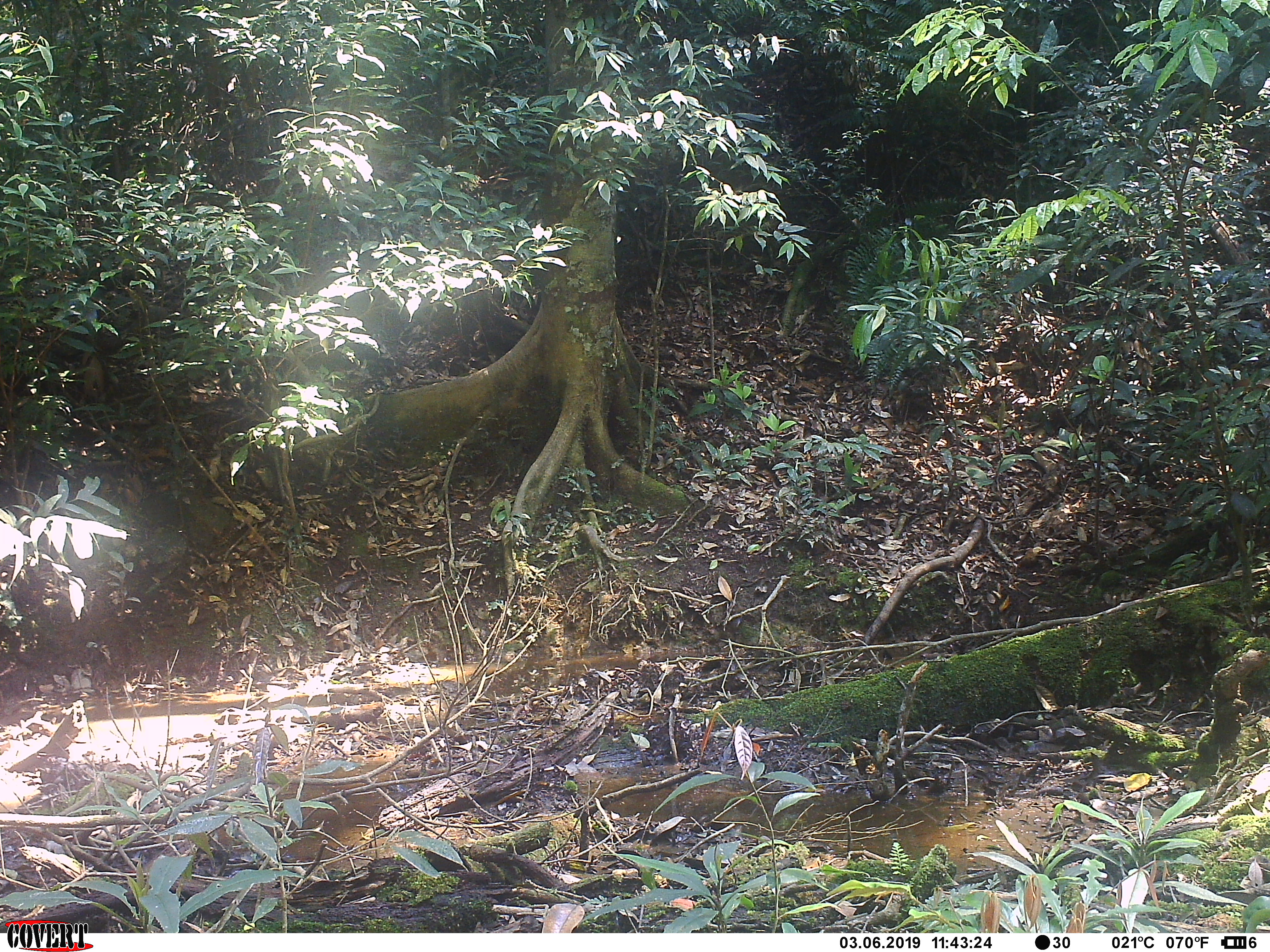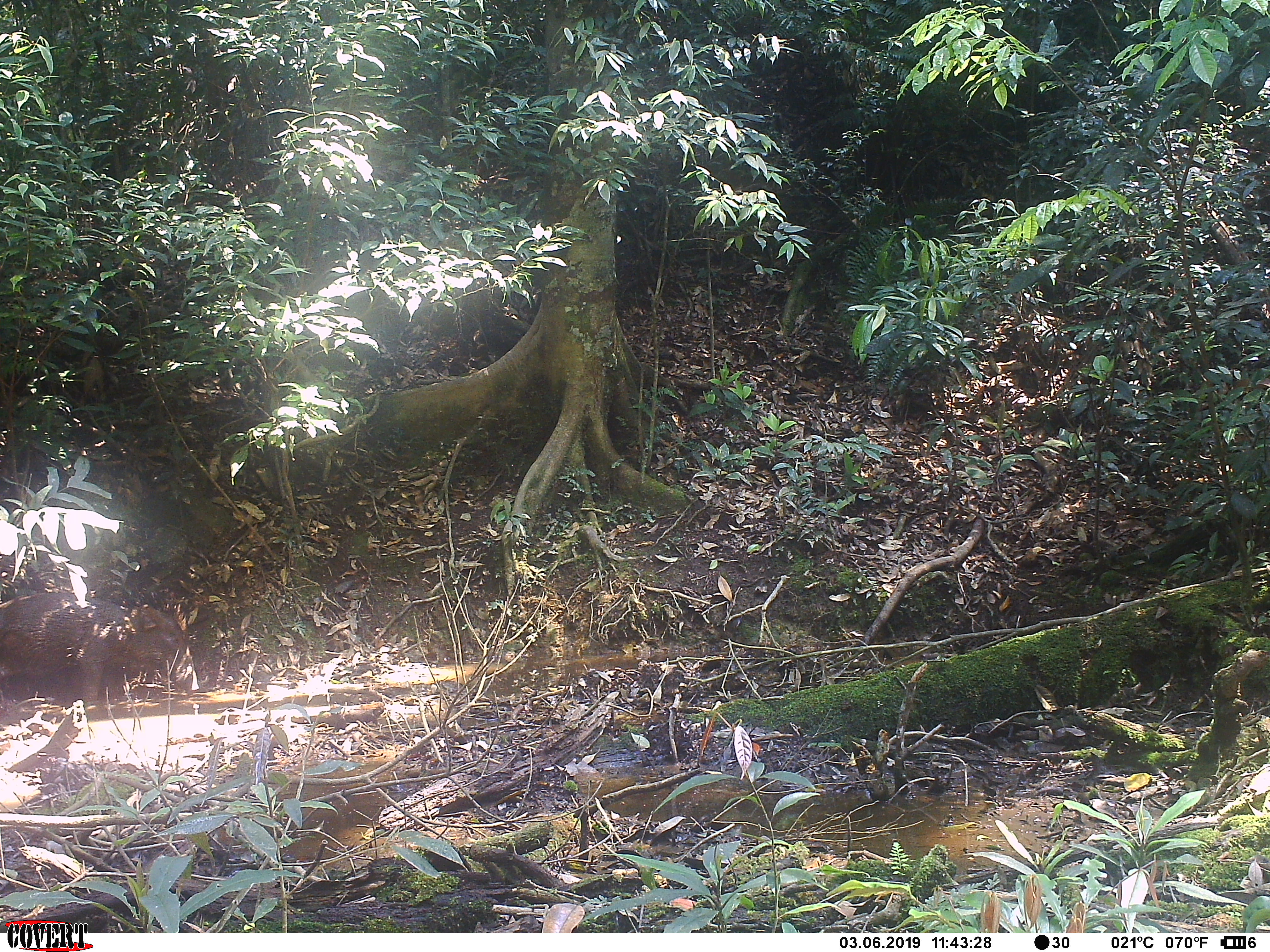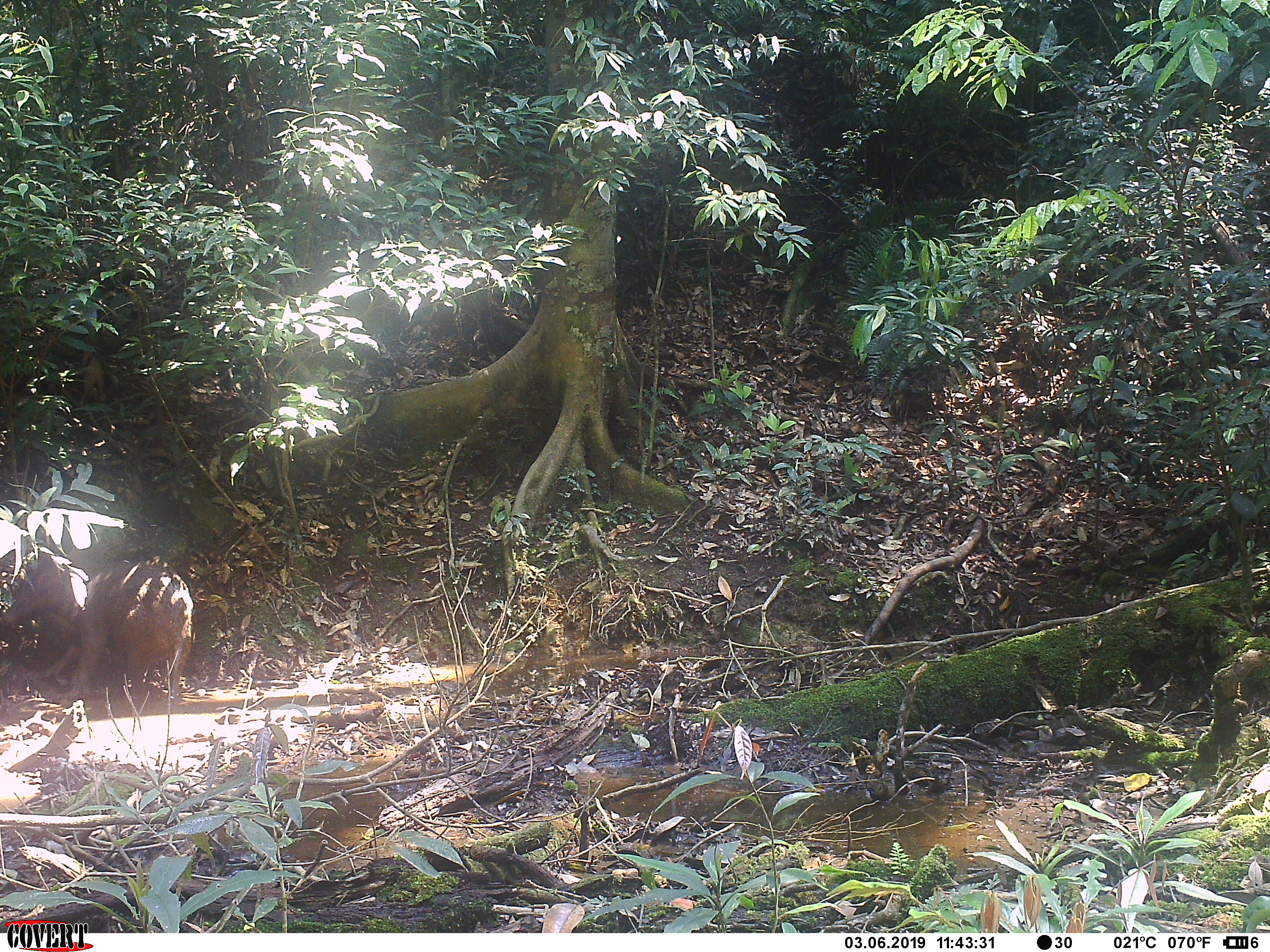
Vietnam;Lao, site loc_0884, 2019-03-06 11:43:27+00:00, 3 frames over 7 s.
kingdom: Animalia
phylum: Chordata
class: Mammalia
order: Artiodactyla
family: Suidae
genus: Sus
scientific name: Sus scrofa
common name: eurasian wild pig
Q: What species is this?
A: Eurasian wild pig (Sus scrofa).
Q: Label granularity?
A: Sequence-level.